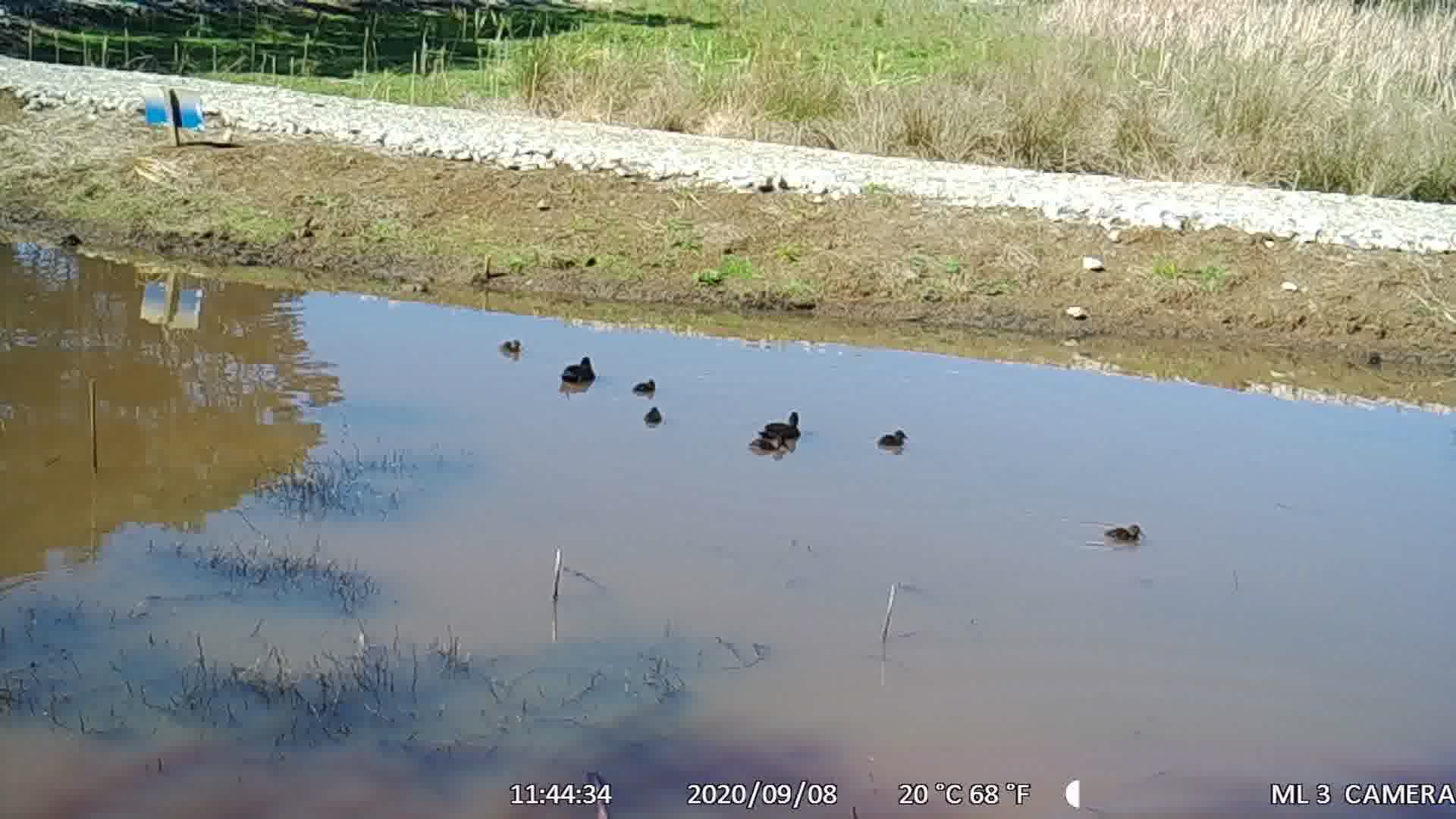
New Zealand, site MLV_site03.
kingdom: Animalia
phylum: Chordata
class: Aves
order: Anseriformes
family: Anatidae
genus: Anas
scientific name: Anas chlorotis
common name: brown teal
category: pateke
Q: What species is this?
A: Pateke (brown teal) (Anas chlorotis).